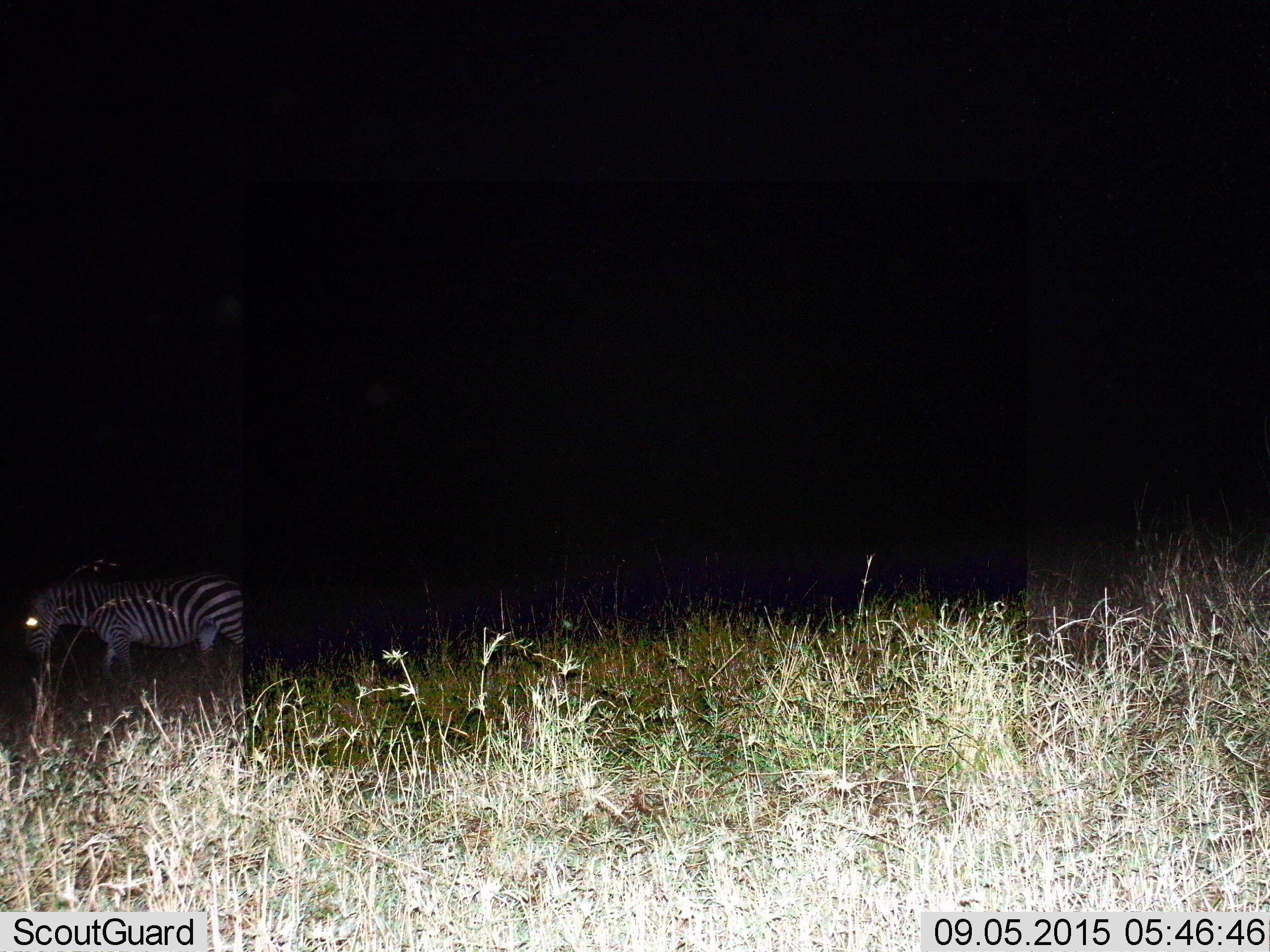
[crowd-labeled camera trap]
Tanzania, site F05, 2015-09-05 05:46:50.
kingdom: Animalia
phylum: Chordata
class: Mammalia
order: Perissodactyla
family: Equidae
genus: Equus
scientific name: Equus quagga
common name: plains zebra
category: zebra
Zebra (plains zebra) (Equus quagga), count 1. Behavior (volunteer vote fractions): standing 53%, resting 0%, moving 47%, interacting 0%. Young present (vote fraction): 0%. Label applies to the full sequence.